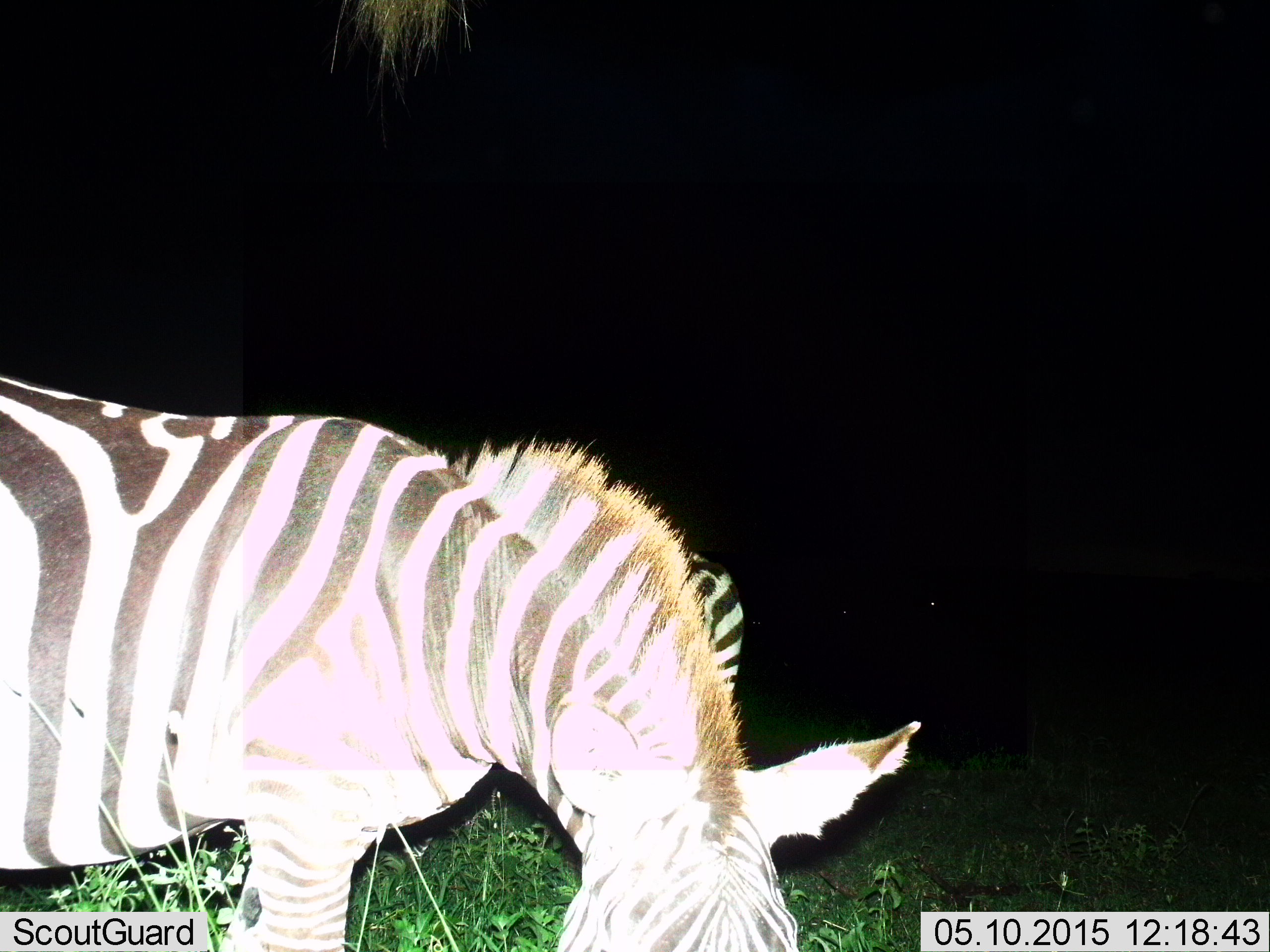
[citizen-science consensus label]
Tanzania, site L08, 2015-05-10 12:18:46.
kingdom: Animalia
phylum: Chordata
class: Mammalia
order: Perissodactyla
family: Equidae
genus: Equus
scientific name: Equus quagga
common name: plains zebra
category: zebra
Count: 1.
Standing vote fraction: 30%.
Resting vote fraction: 0%.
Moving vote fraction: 0%.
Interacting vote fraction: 0%.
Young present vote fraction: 0%.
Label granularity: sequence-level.